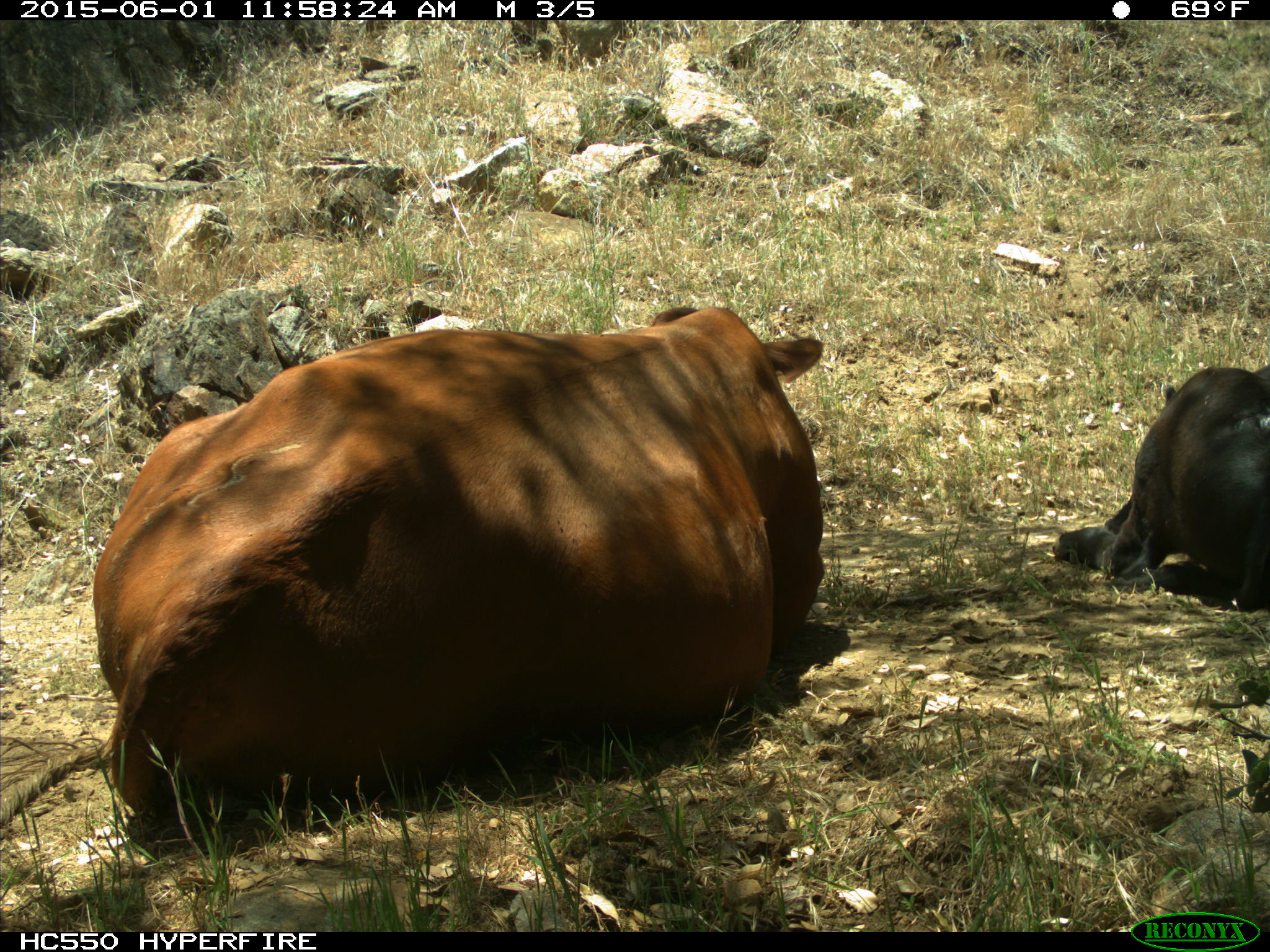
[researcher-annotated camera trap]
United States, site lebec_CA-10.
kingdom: Animalia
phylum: Chordata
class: Mammalia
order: Artiodactyla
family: Bovidae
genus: Bos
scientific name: Bos taurus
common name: domestic cow